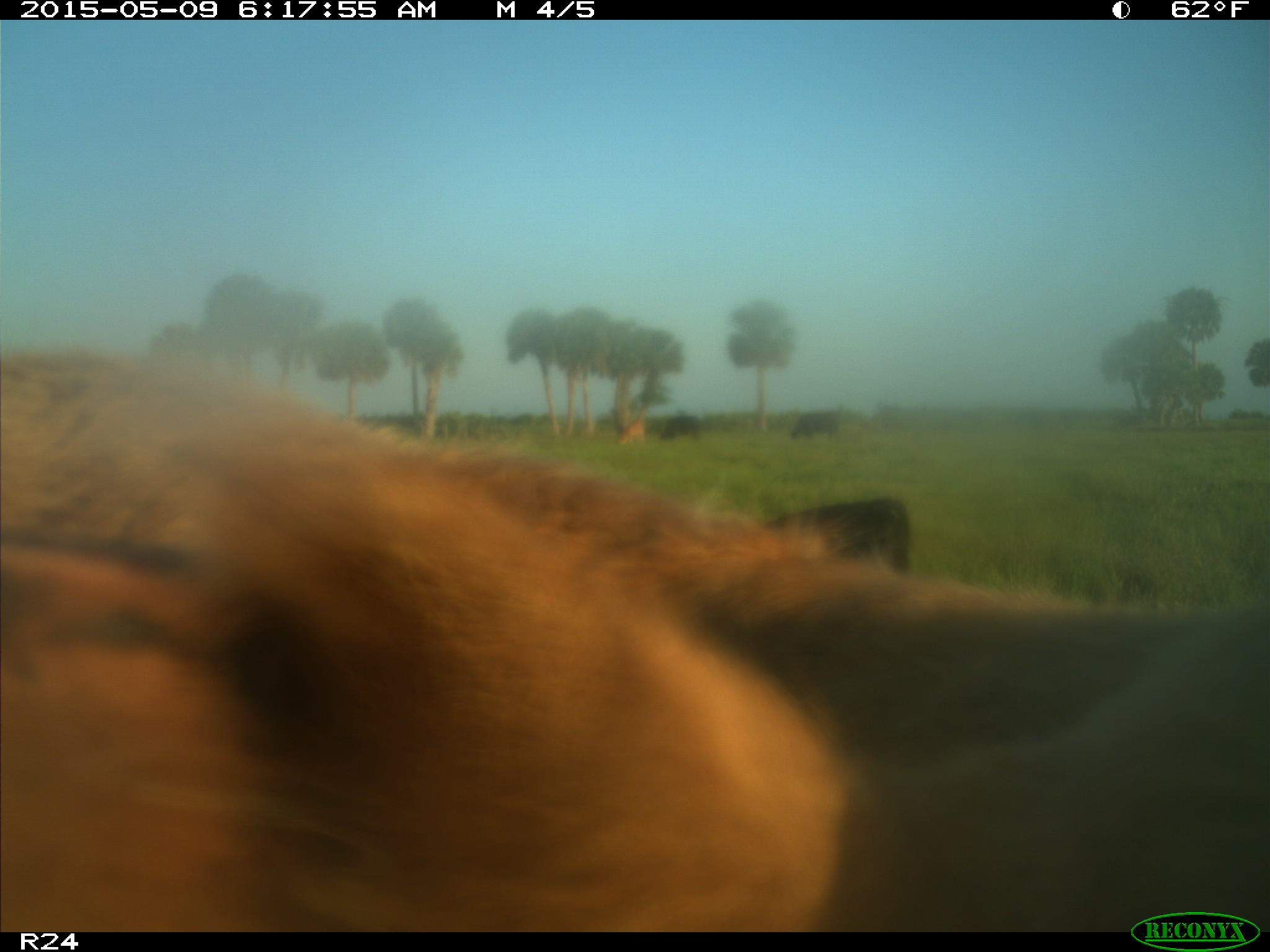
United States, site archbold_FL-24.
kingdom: Animalia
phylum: Chordata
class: Mammalia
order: Artiodactyla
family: Bovidae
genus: Bos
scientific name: Bos taurus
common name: domestic cow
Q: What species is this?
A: Bos taurus (domestic cow).